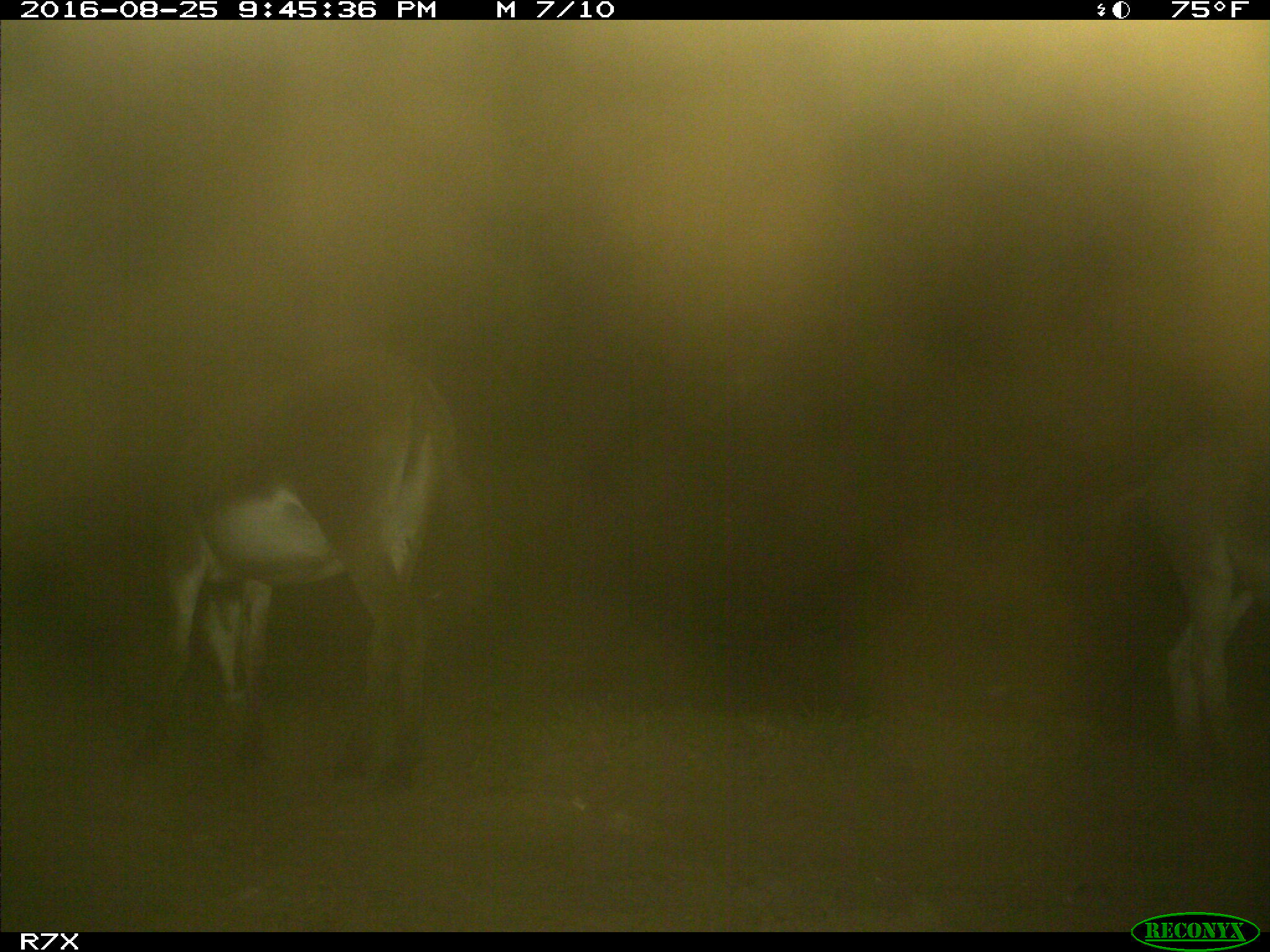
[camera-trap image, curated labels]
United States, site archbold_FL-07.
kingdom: Animalia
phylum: Chordata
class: Mammalia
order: Perissodactyla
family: Equidae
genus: Equus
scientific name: Equus africanus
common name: african wild ass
Equus africanus (african wild ass).